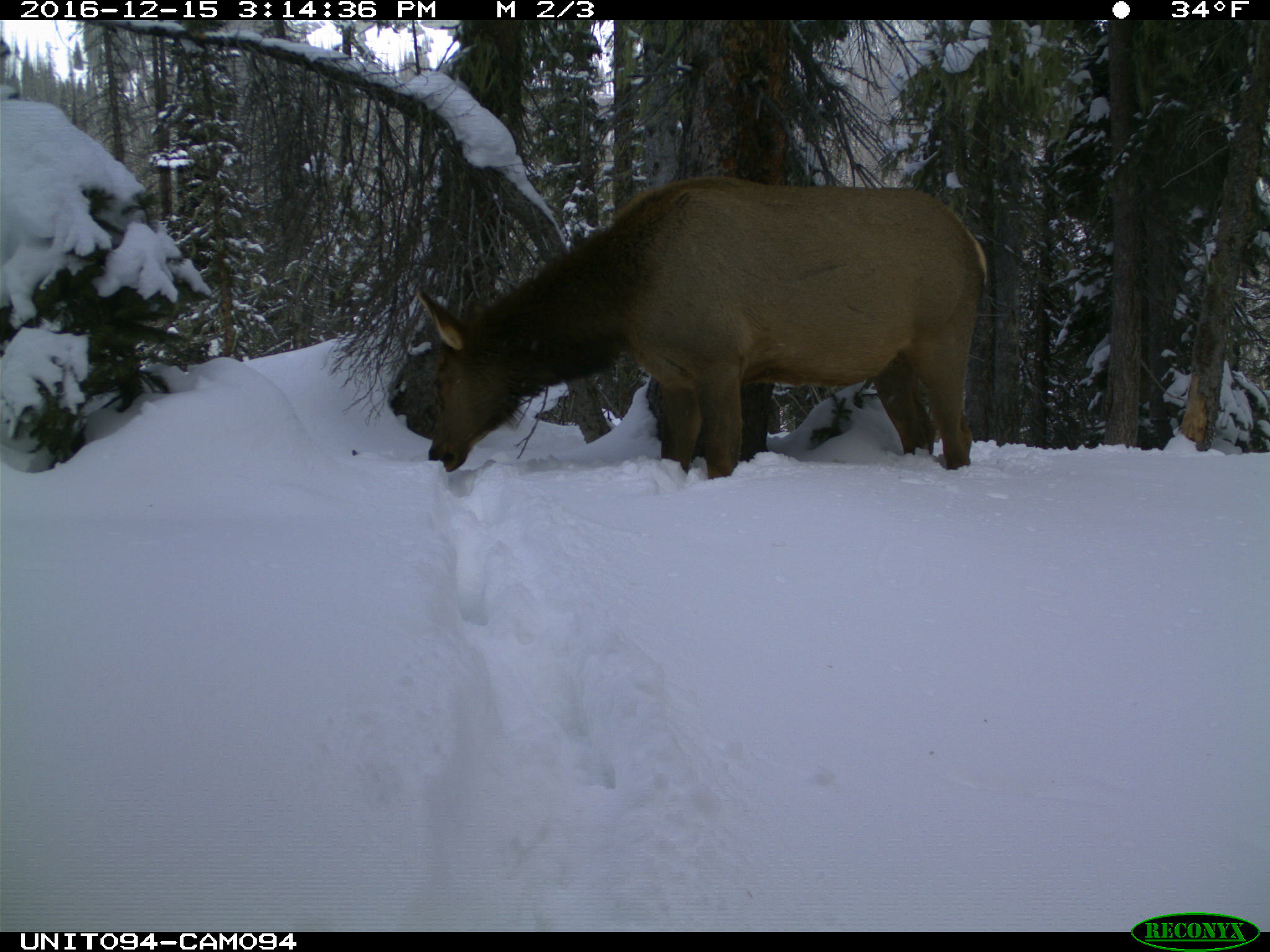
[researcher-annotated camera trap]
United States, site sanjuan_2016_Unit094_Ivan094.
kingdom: Animalia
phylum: Chordata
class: Mammalia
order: Artiodactyla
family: Cervidae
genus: Cervus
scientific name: Cervus elaphus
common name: red deer